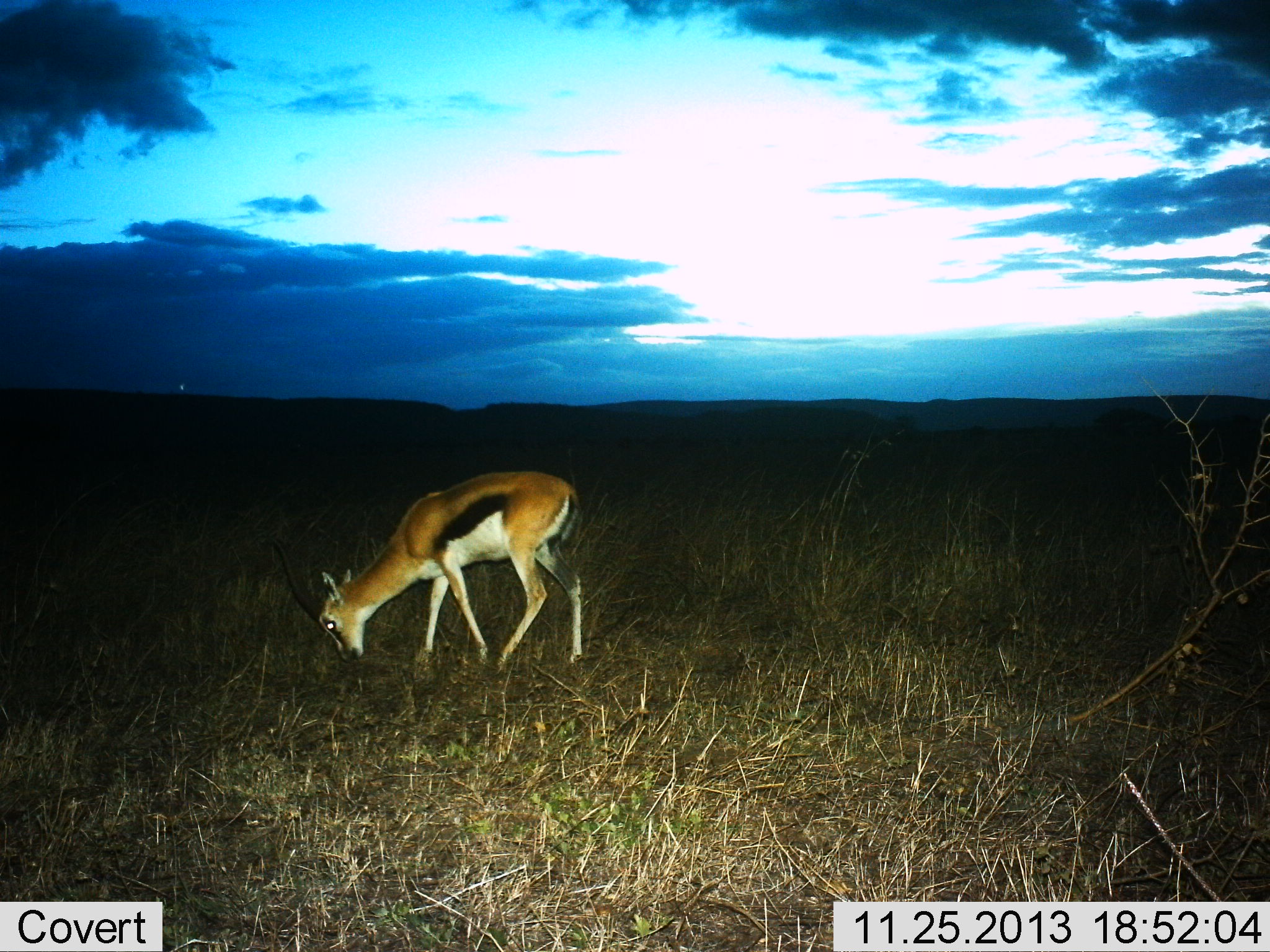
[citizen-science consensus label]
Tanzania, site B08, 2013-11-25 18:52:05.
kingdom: Animalia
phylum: Chordata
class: Mammalia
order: Artiodactyla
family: Bovidae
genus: Eudorcas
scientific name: Eudorcas thomsonii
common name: thomson's gazelle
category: gazellethomsons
Gazellethomsons (thomson's gazelle) (Eudorcas thomsonii), count 1. Behavior (volunteer vote fractions): standing 10%, resting 0%, moving 0%, interacting 0%. Young present (vote fraction): 0%. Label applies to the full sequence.